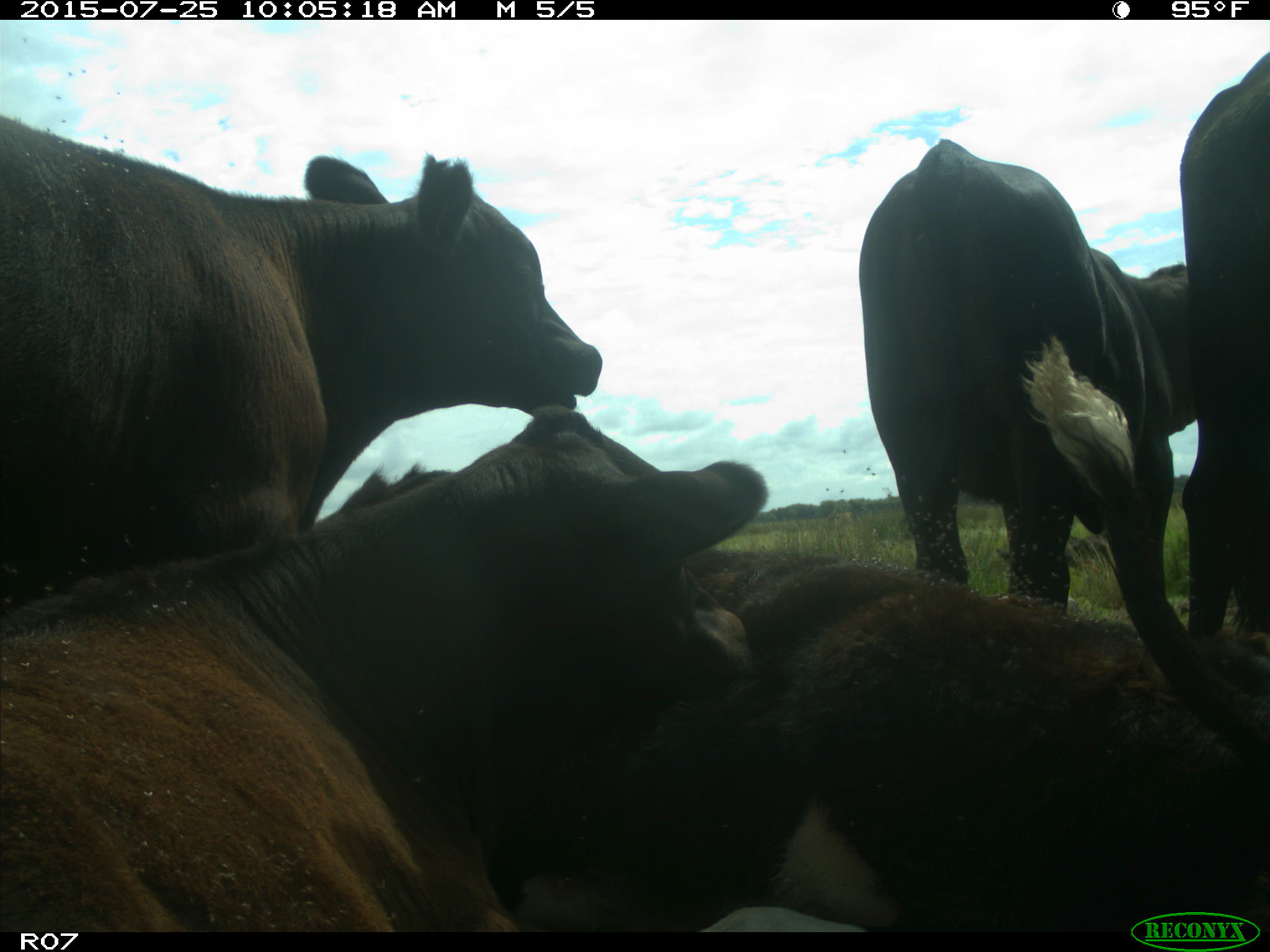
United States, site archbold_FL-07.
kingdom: Animalia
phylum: Chordata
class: Mammalia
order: Artiodactyla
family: Bovidae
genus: Bos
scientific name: Bos taurus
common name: domestic cow